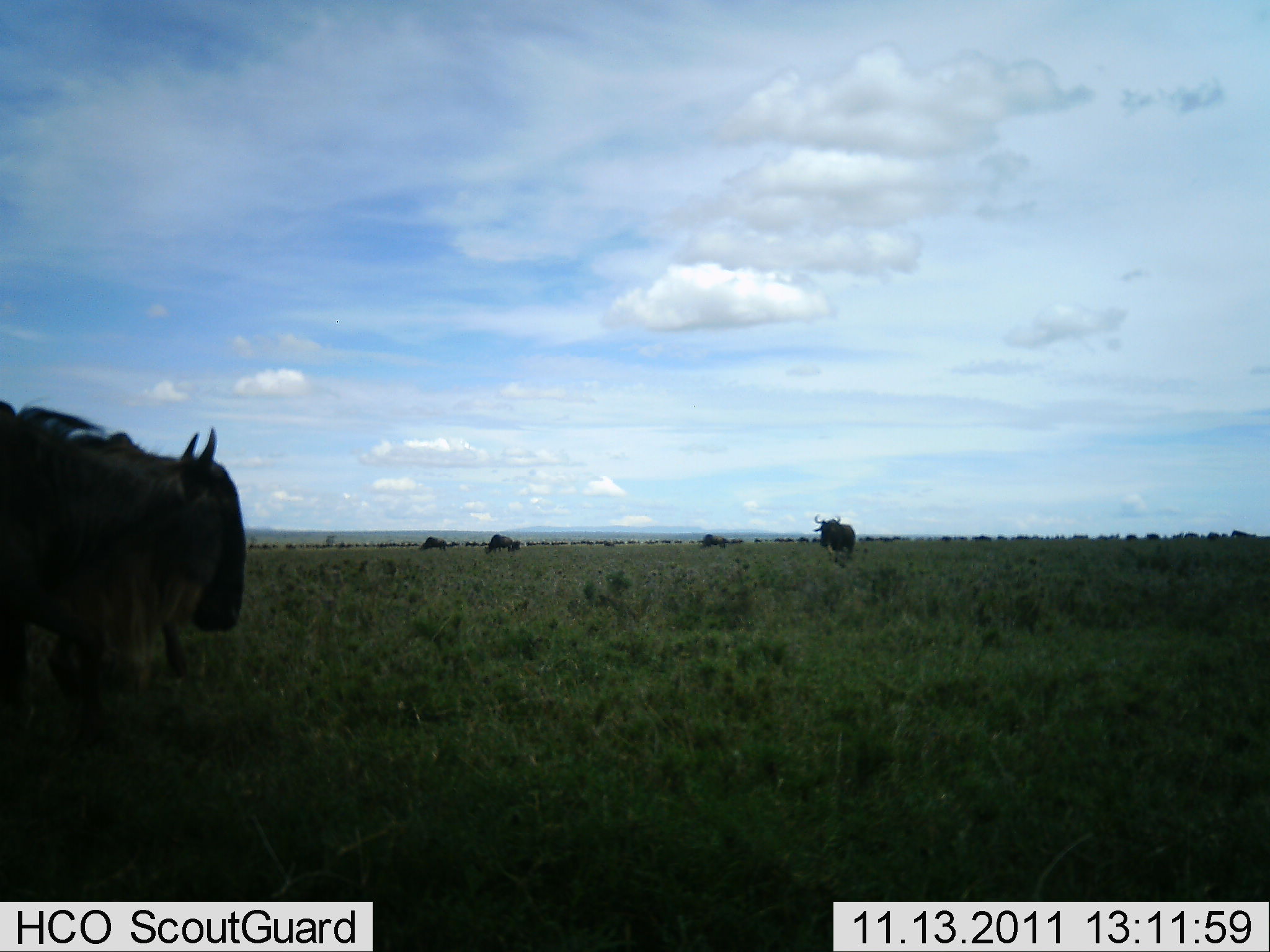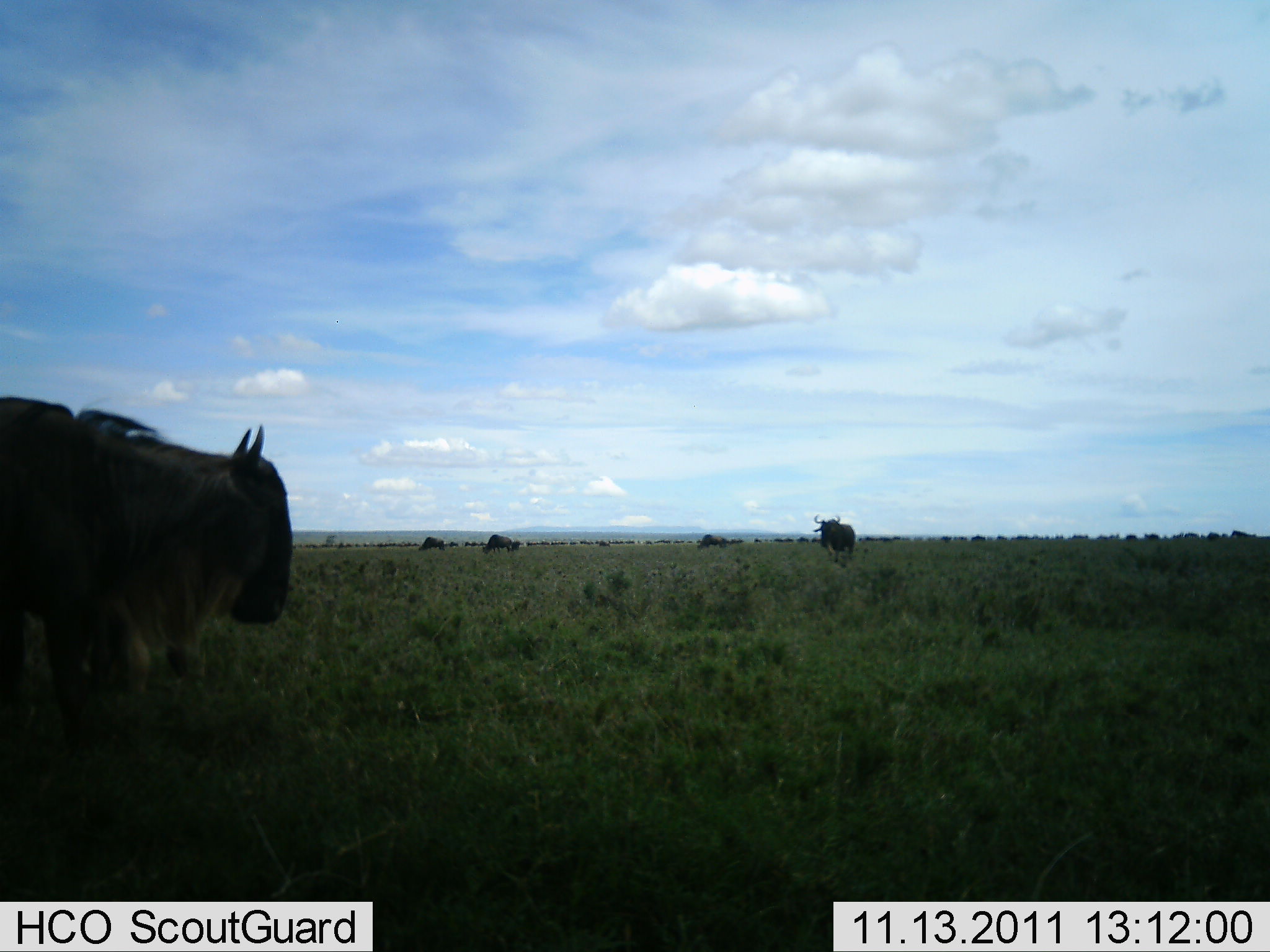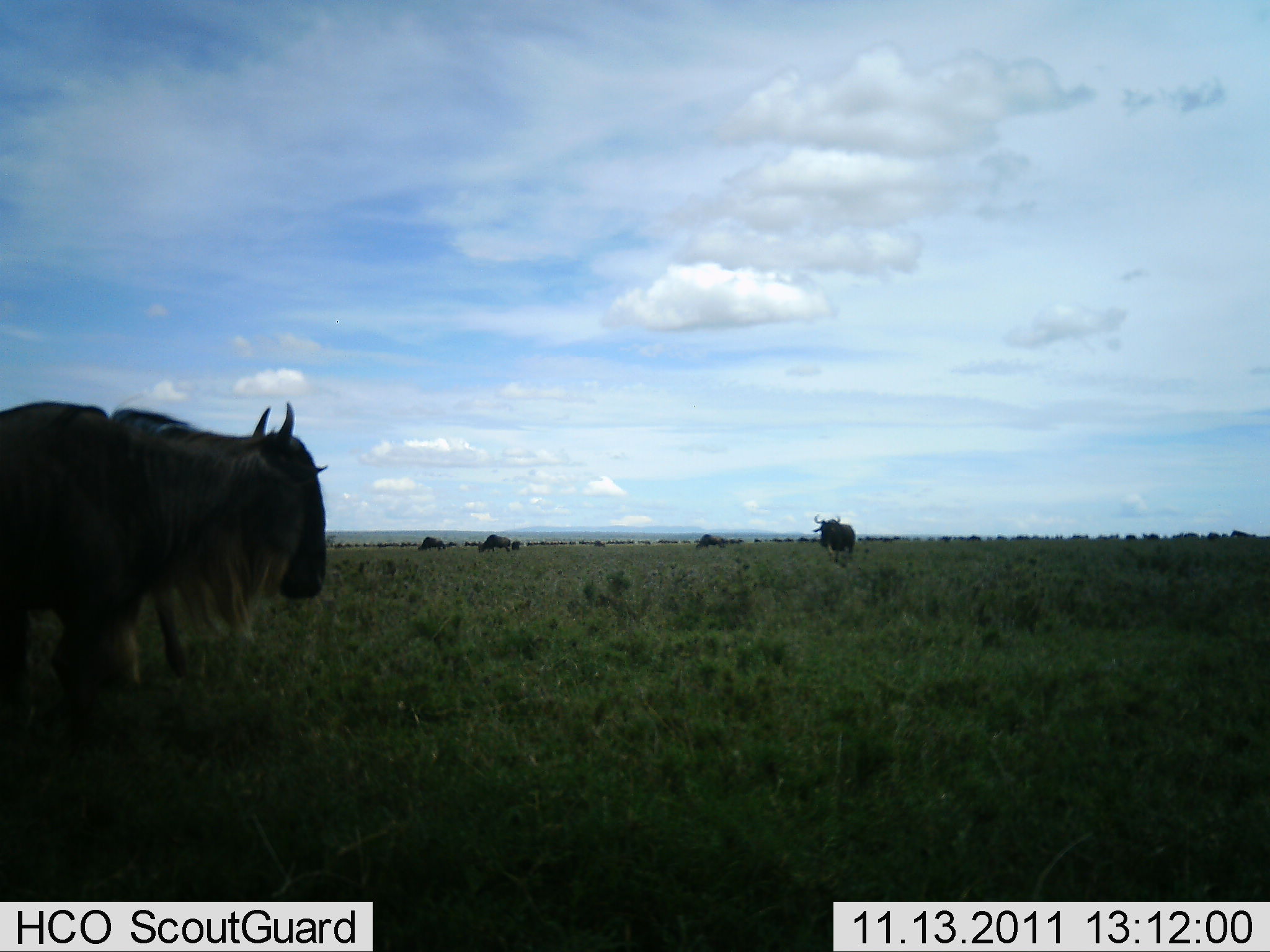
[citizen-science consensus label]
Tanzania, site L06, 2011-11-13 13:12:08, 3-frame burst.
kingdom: Animalia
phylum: Chordata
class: Mammalia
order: Artiodactyla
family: Bovidae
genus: Connochaetes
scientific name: Connochaetes taurinus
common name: blue wildebeest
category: wildebeest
Wildebeest (blue wildebeest) (Connochaetes taurinus), count 51+. Behavior (volunteer vote fractions): standing 67%, resting 17%, moving 67%, interacting 8%. Young present (vote fraction): 0%. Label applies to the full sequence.